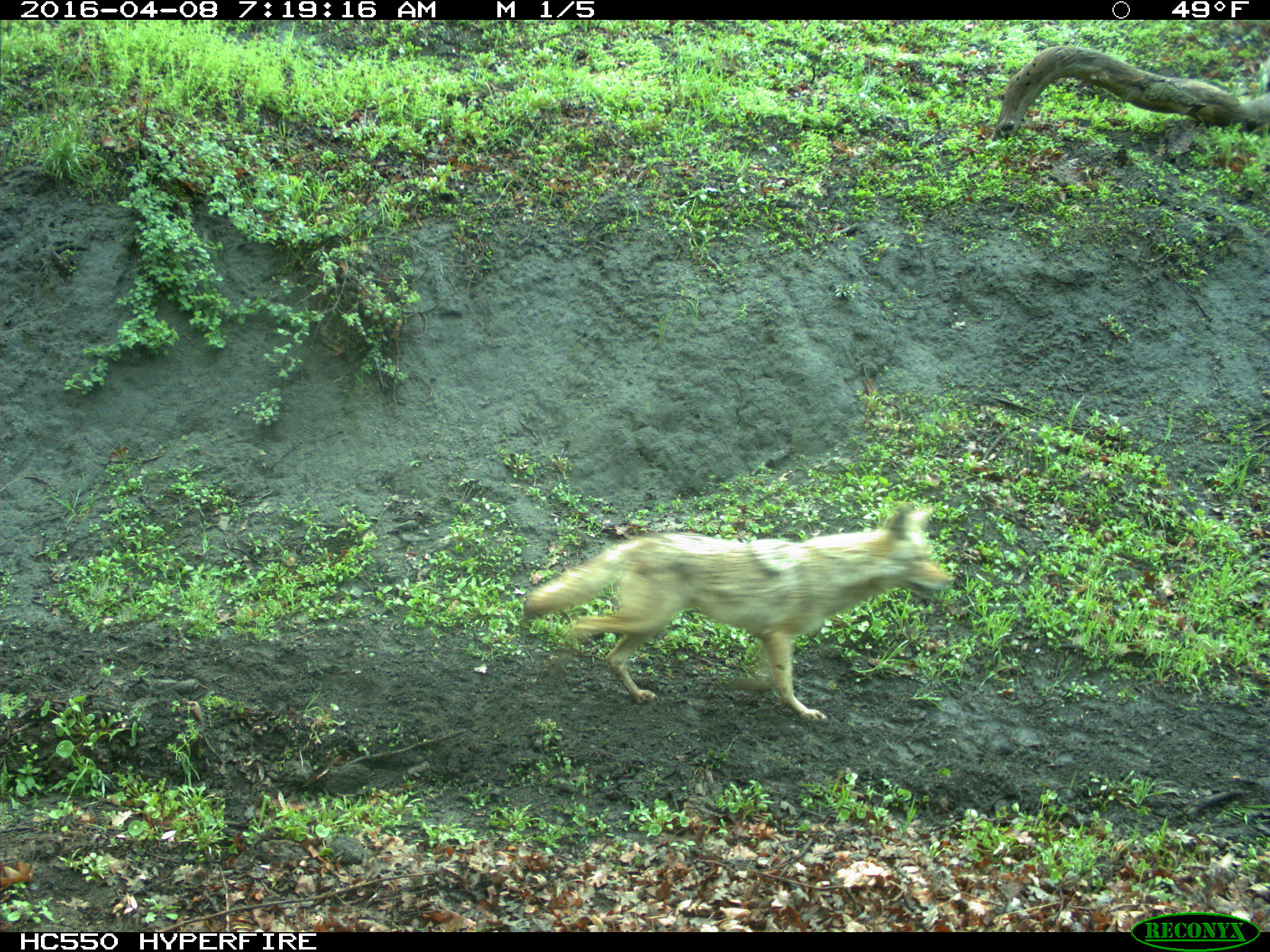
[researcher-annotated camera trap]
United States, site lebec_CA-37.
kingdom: Animalia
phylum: Chordata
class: Mammalia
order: Carnivora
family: Canidae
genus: Canis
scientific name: Canis latrans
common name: coyote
Canis latrans (coyote).